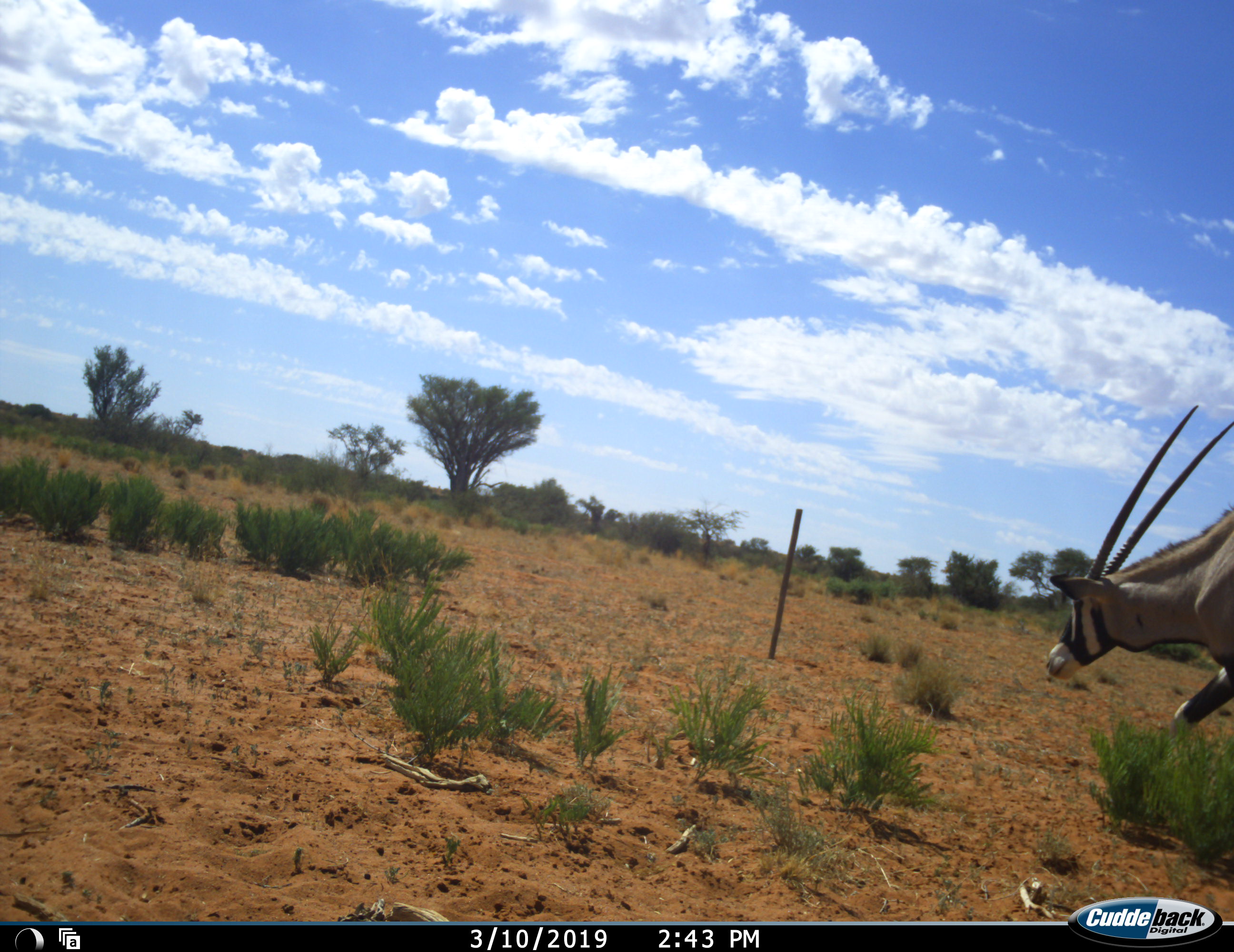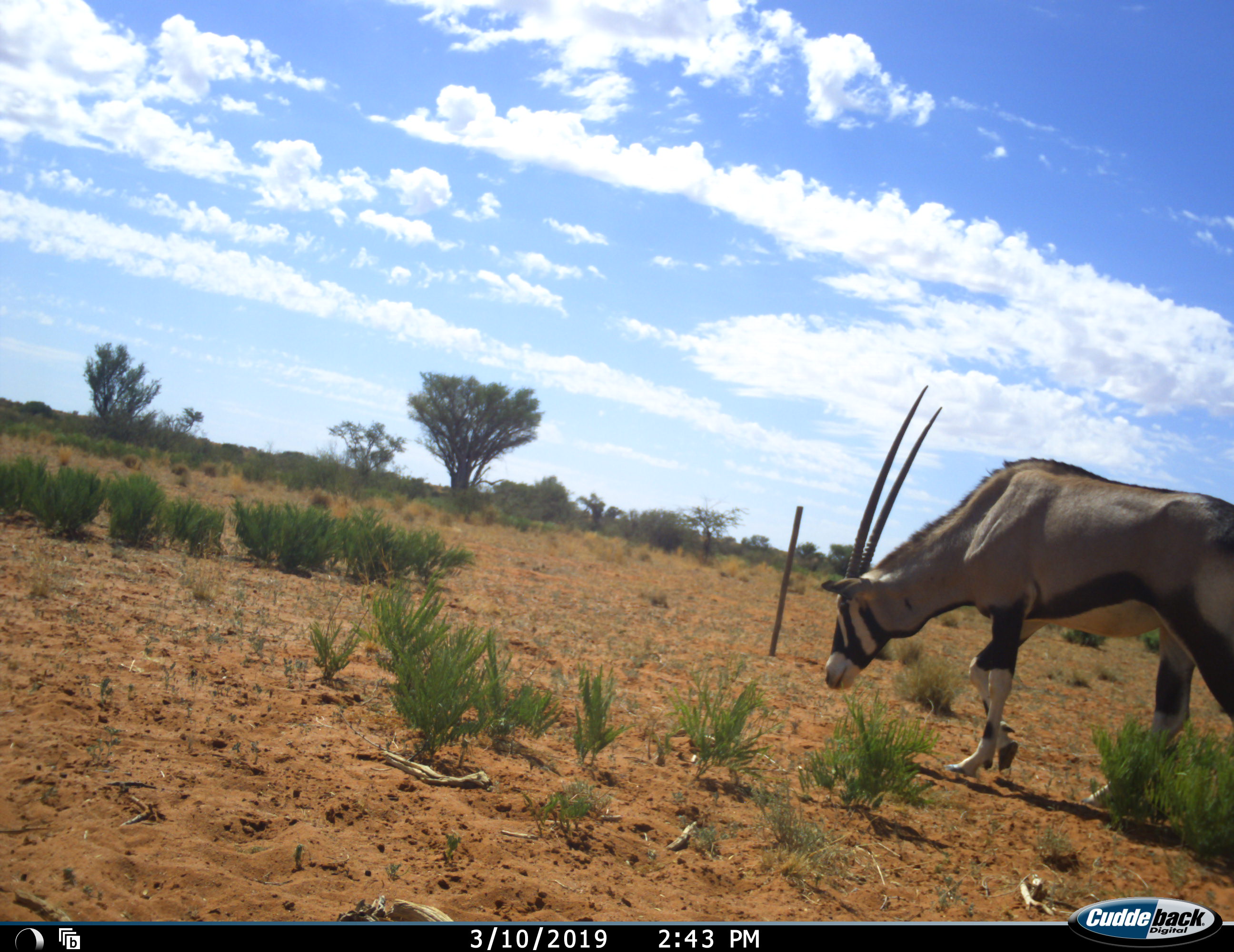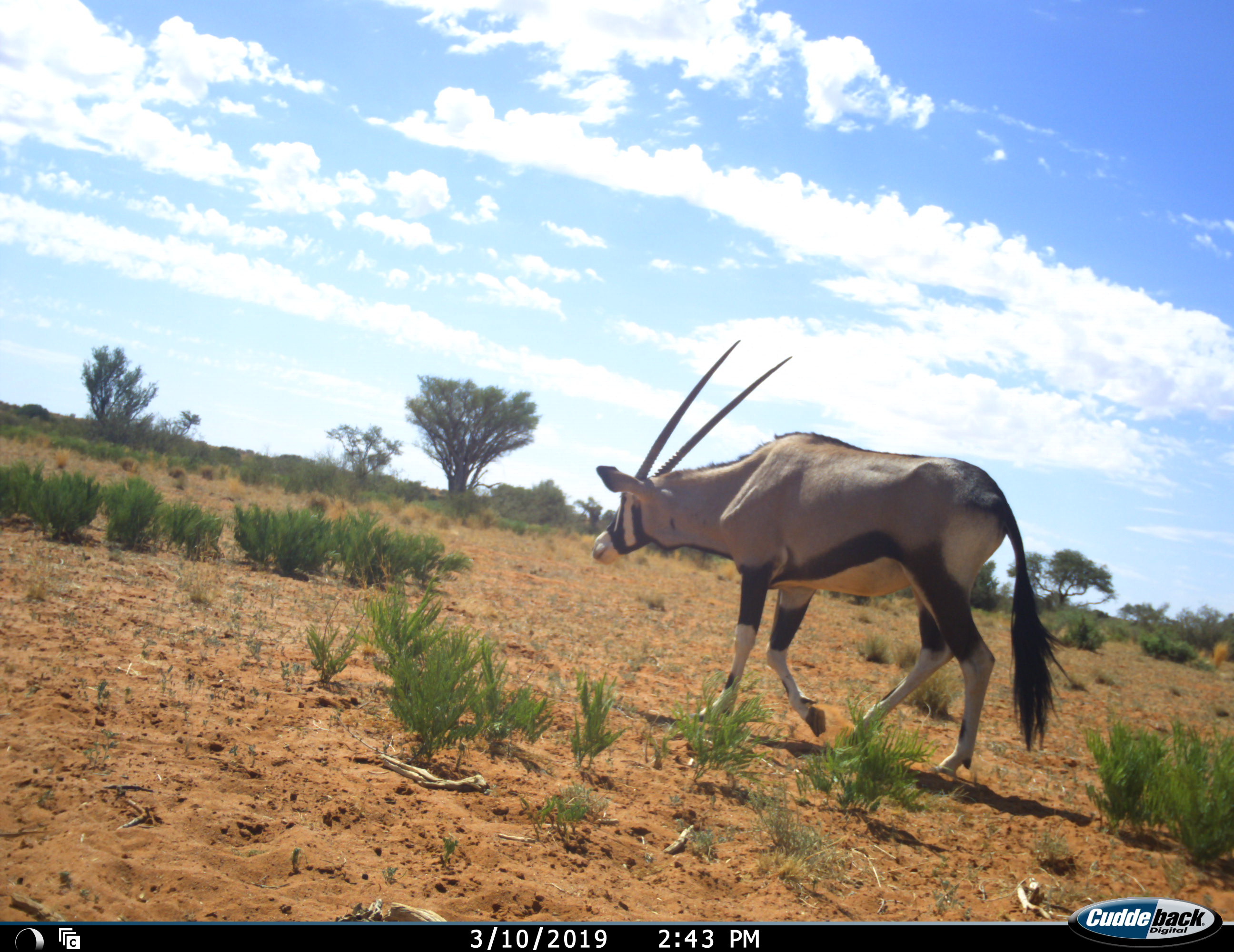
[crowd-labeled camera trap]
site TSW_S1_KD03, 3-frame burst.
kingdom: Animalia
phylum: Chordata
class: Mammalia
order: Artiodactyla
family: Bovidae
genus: Oryx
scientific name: Oryx gazella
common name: gemsbok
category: oryx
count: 1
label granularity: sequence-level